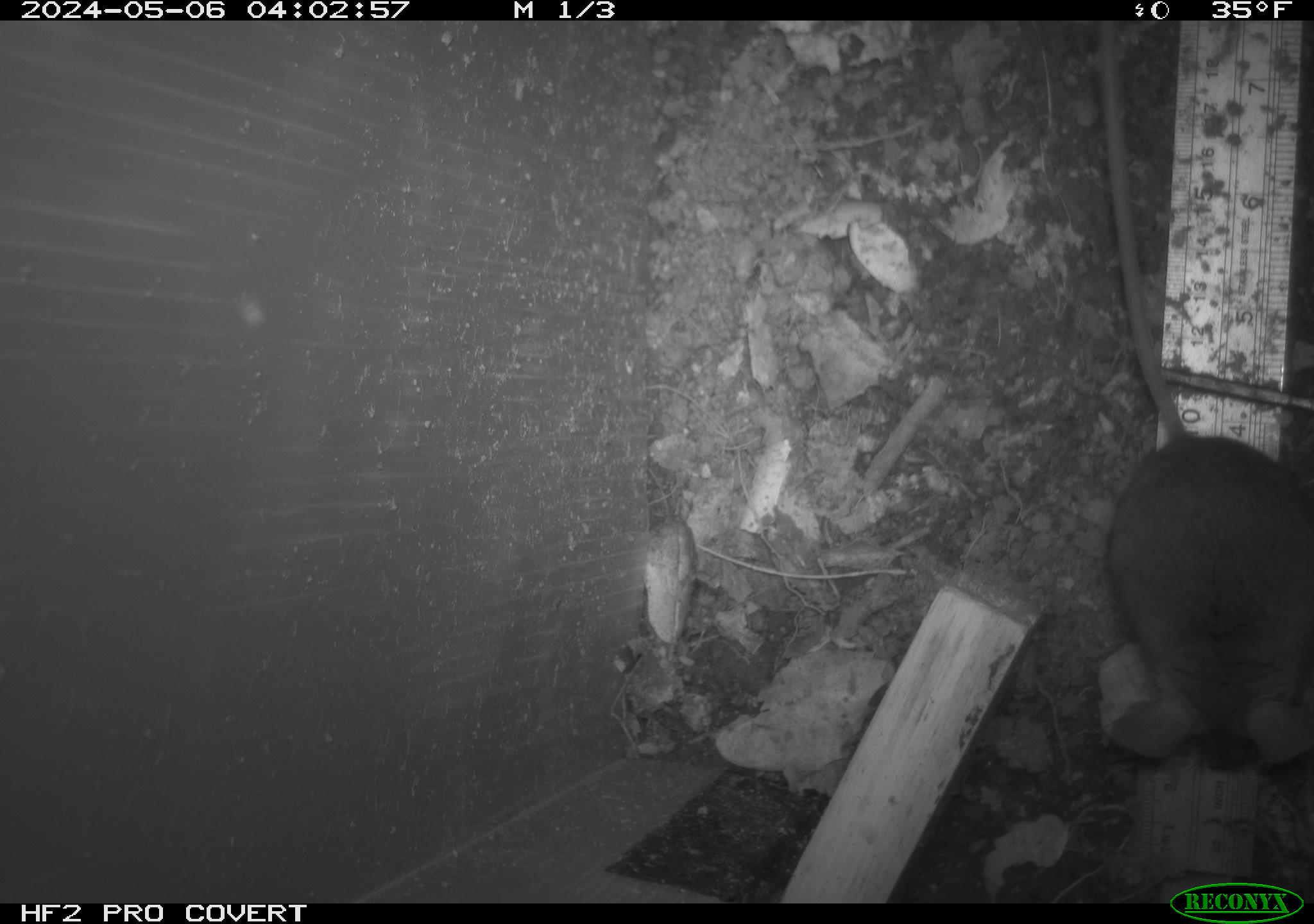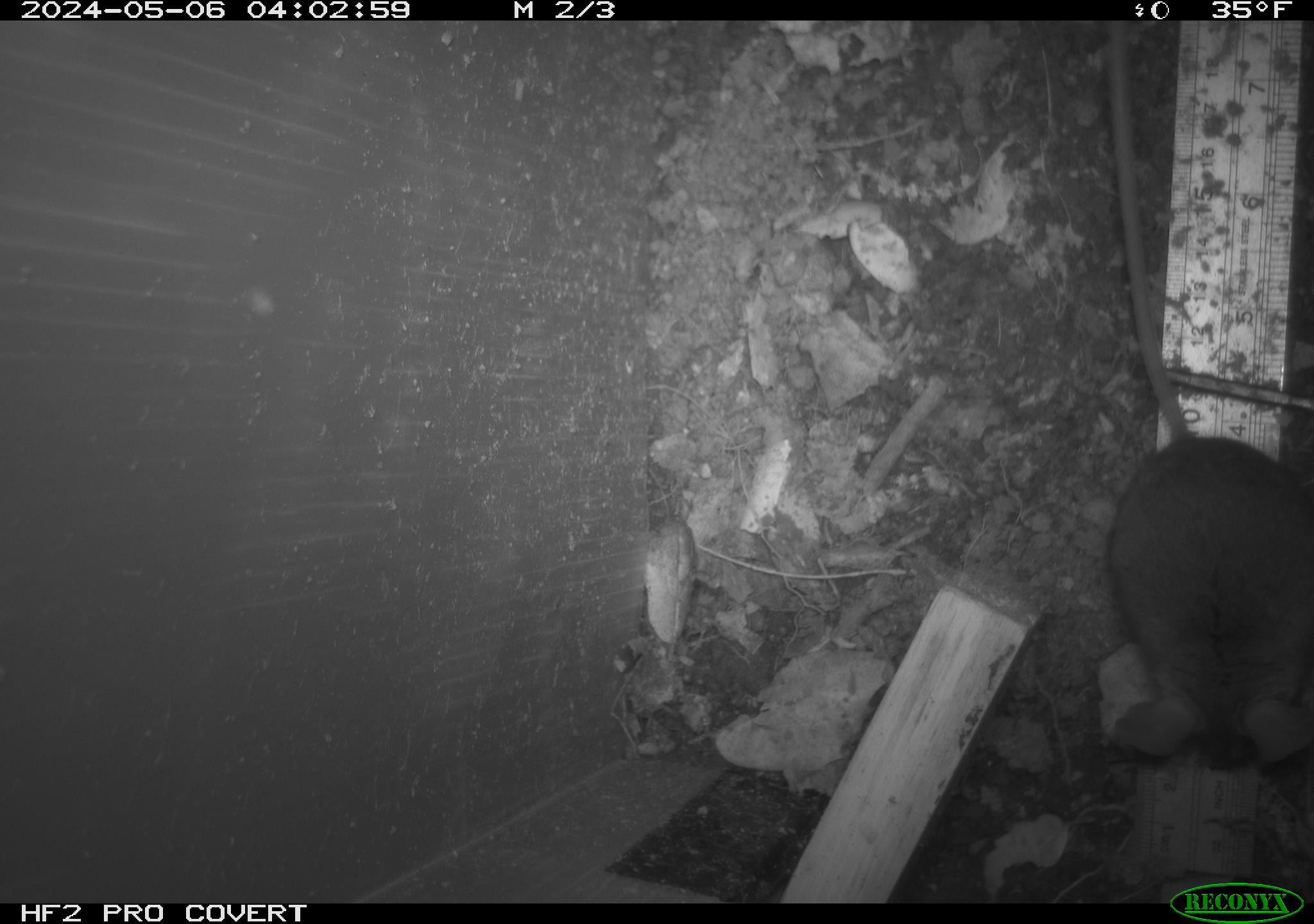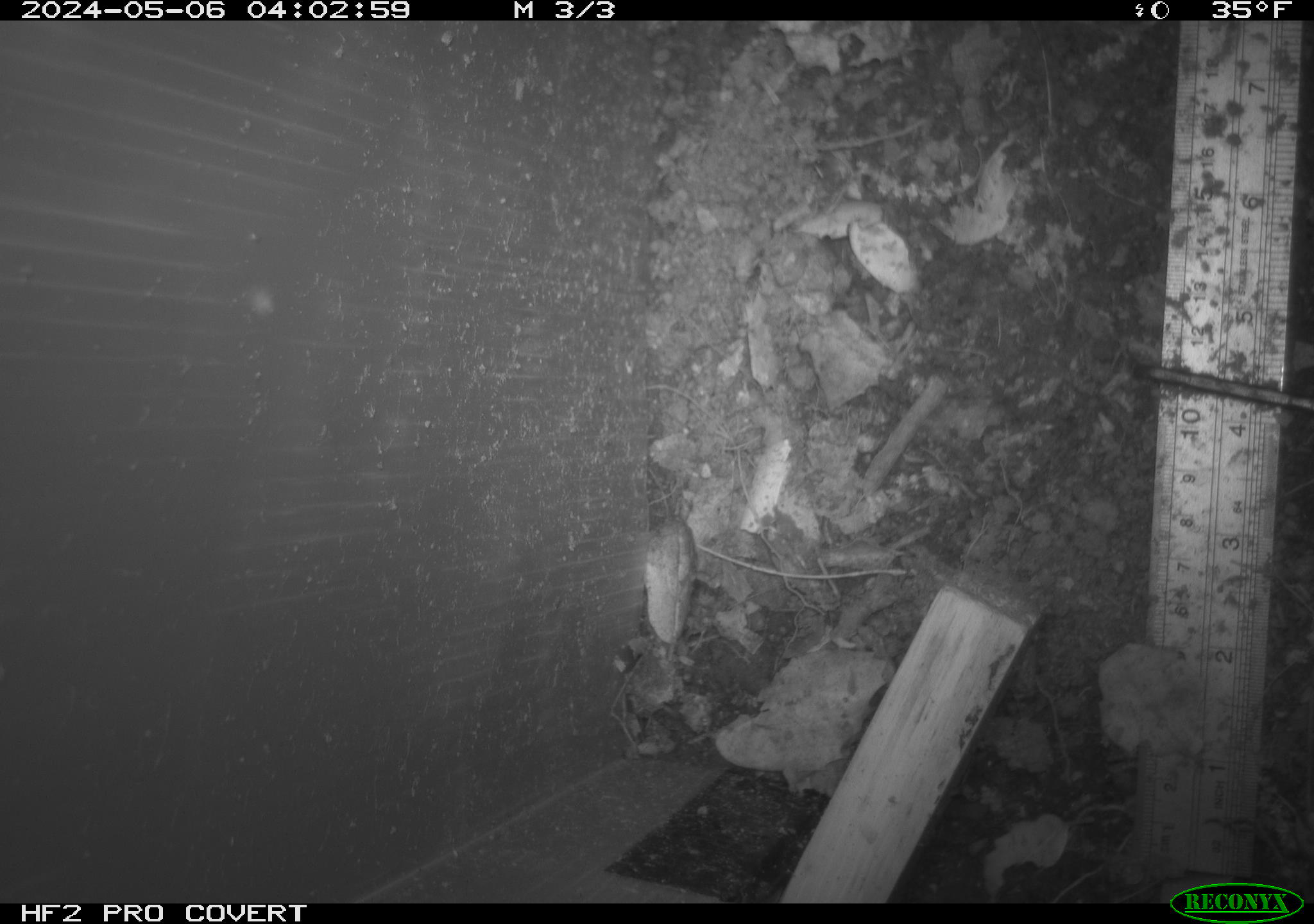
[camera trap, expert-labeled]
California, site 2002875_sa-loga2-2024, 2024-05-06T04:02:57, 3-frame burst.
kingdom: Animalia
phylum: Chordata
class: Mammalia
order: Rodentia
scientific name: Rodentia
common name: rodent